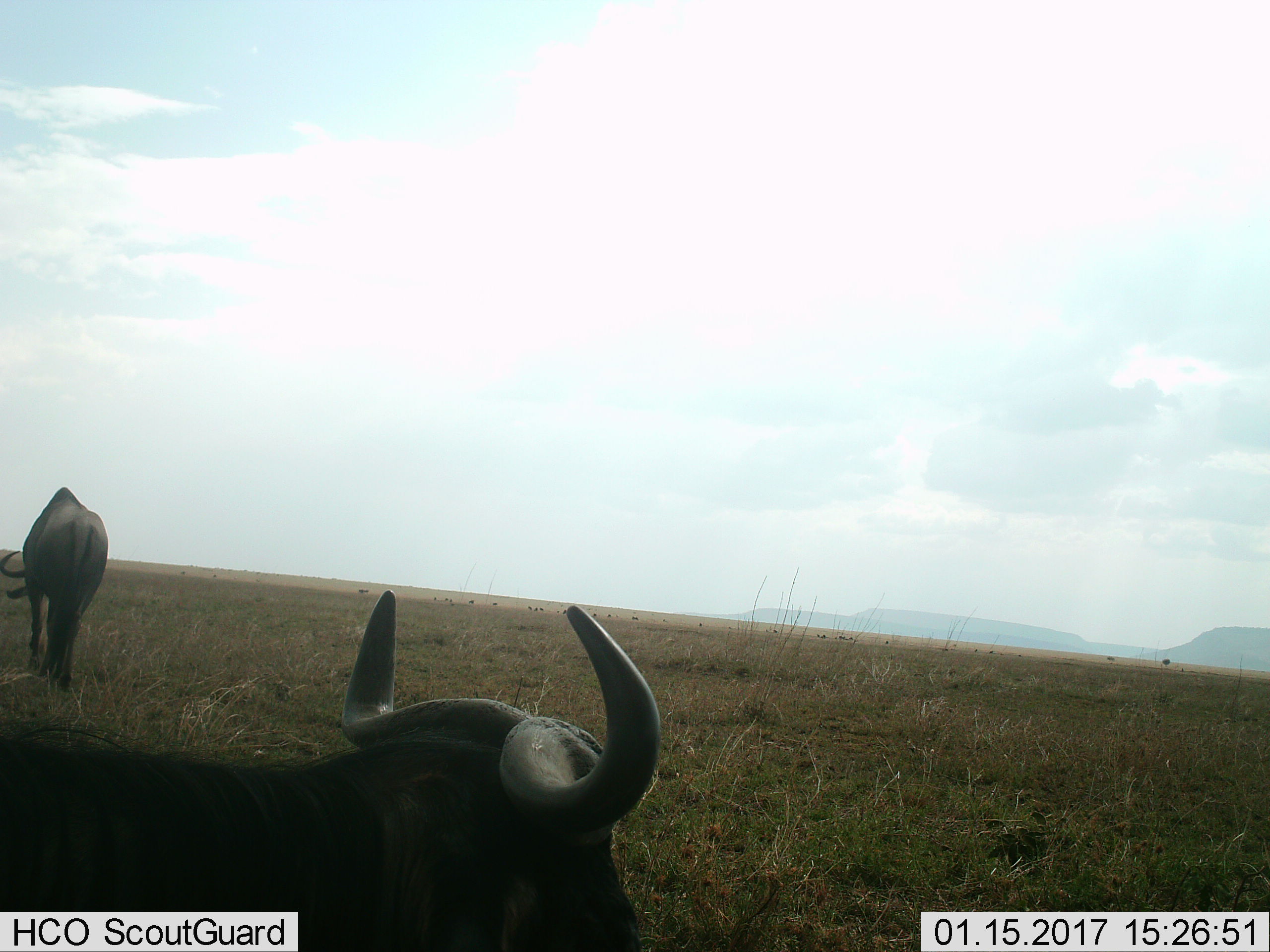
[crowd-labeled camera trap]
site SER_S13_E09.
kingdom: Animalia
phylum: Chordata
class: Mammalia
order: Artiodactyla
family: Bovidae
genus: Connochaetes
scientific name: Connochaetes taurinus taurinus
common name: blue wildebeest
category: wildebeestblue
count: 2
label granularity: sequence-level